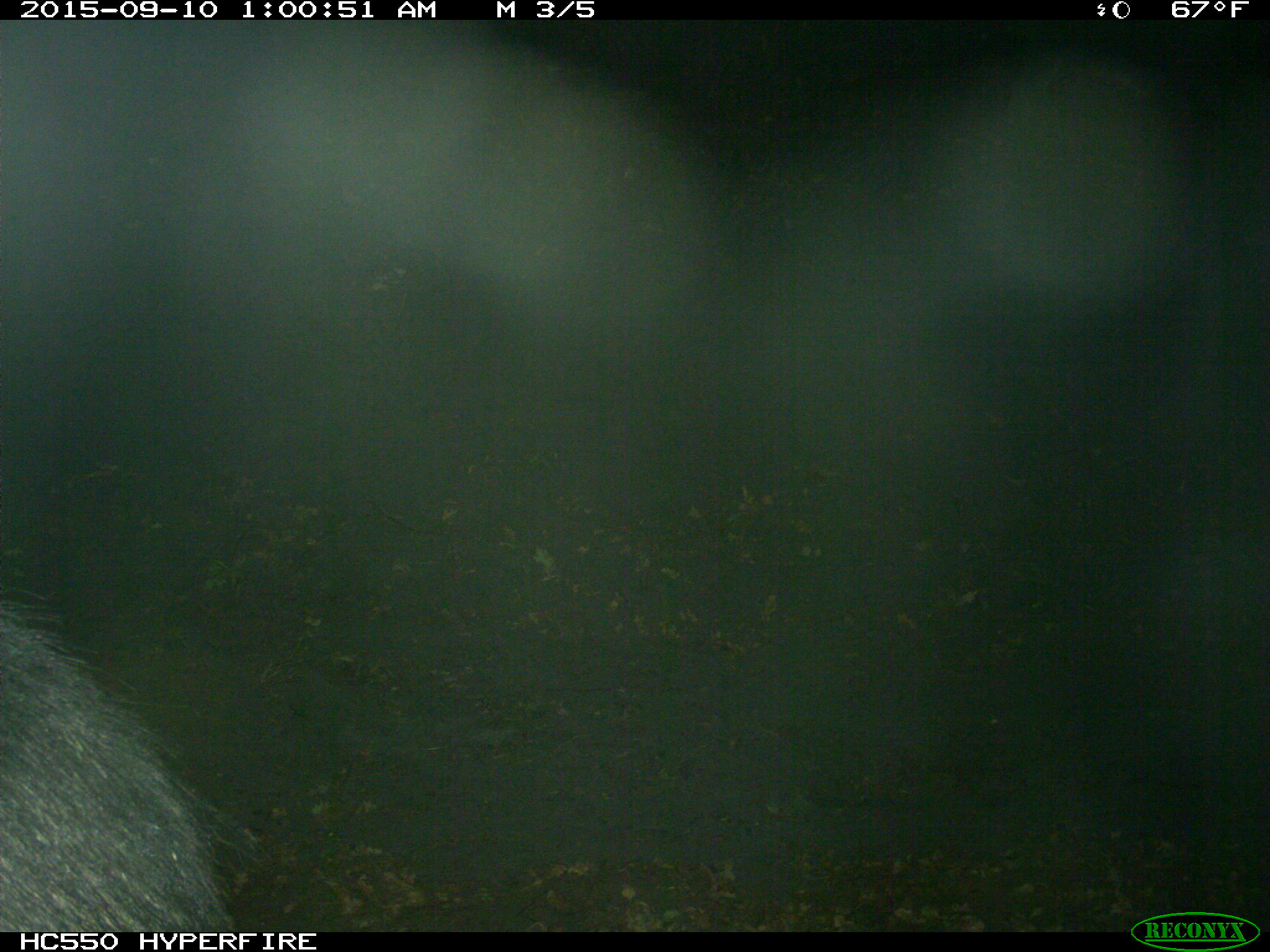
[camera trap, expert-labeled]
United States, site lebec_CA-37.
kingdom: Animalia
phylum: Chordata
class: Mammalia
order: Artiodactyla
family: Suidae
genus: Sus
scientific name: Sus scrofa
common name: wild boar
Sus scrofa (wild boar).